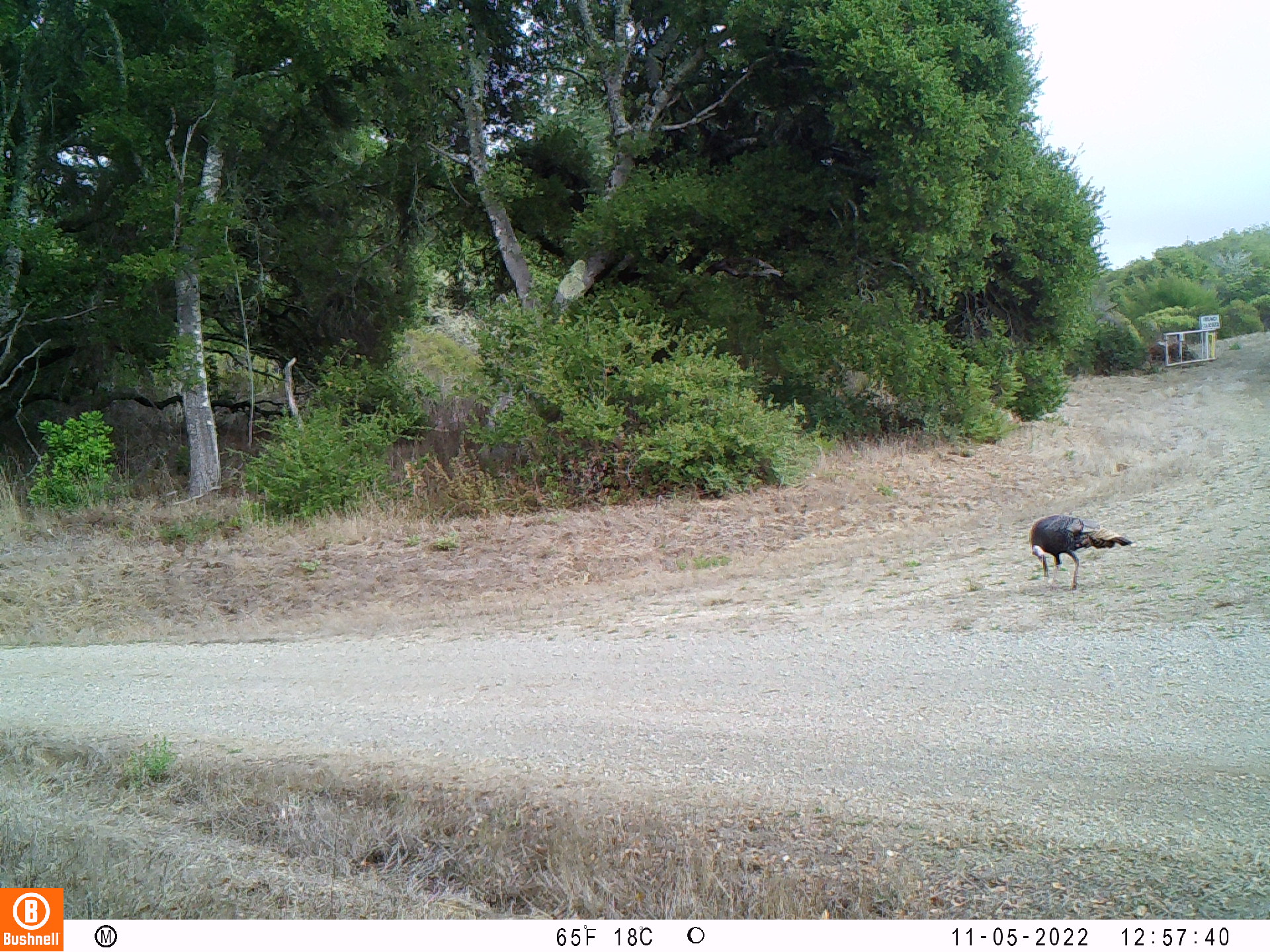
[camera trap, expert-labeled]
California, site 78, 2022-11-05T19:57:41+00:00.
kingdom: Animalia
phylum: Chordata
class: Aves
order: Galliformes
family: Phasianidae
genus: Meleagris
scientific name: Meleagris gallopavo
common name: turkey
Turkey (Meleagris gallopavo).